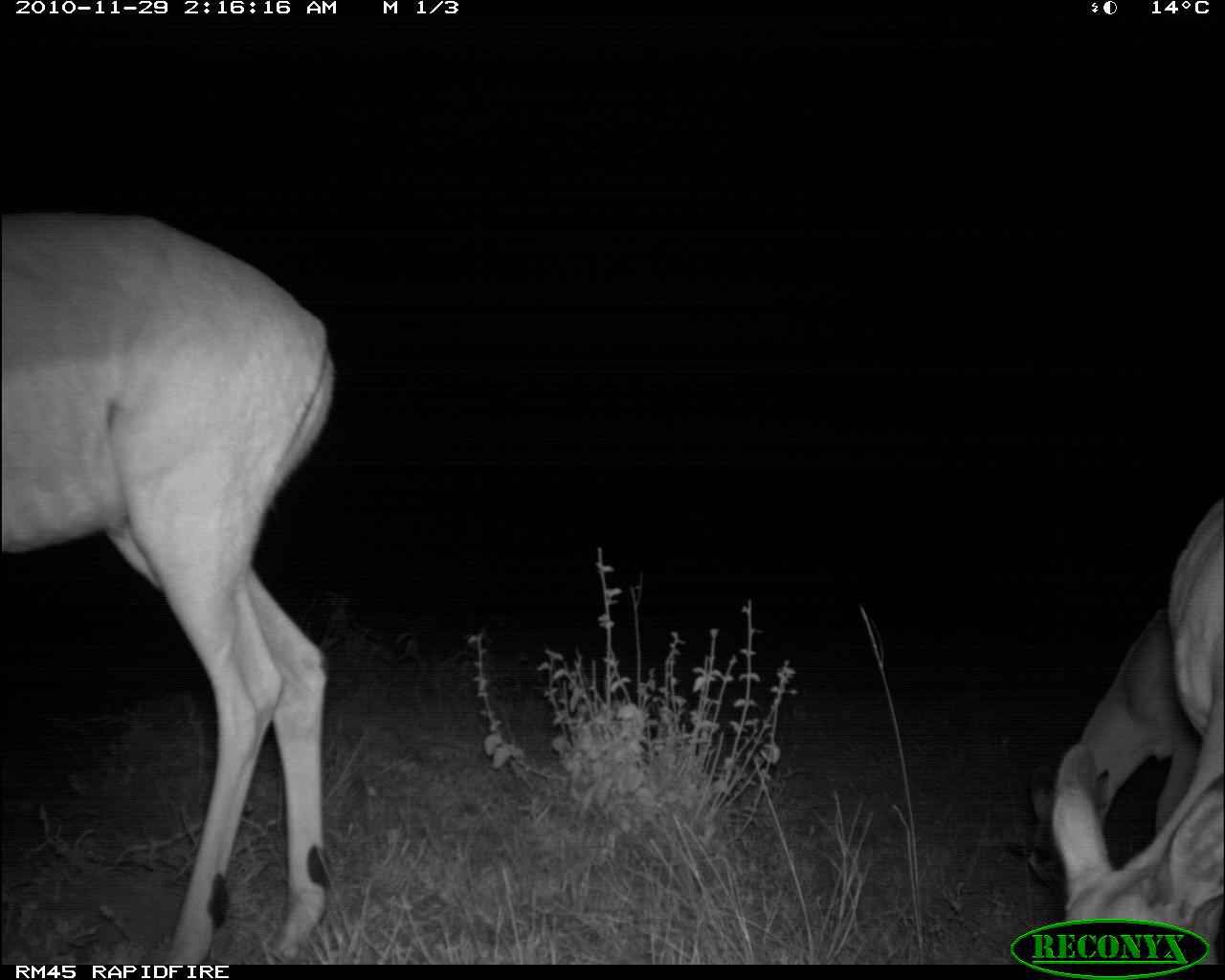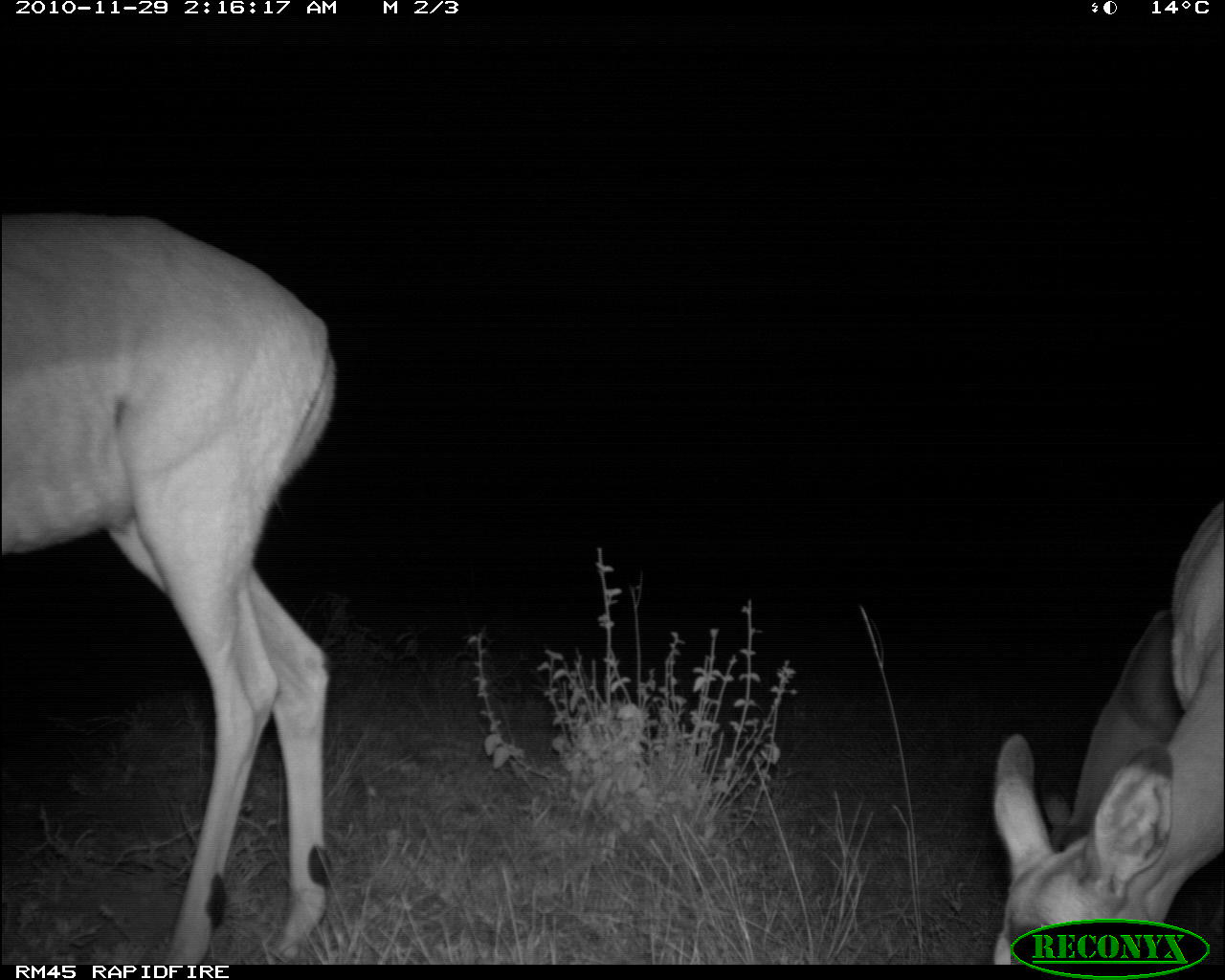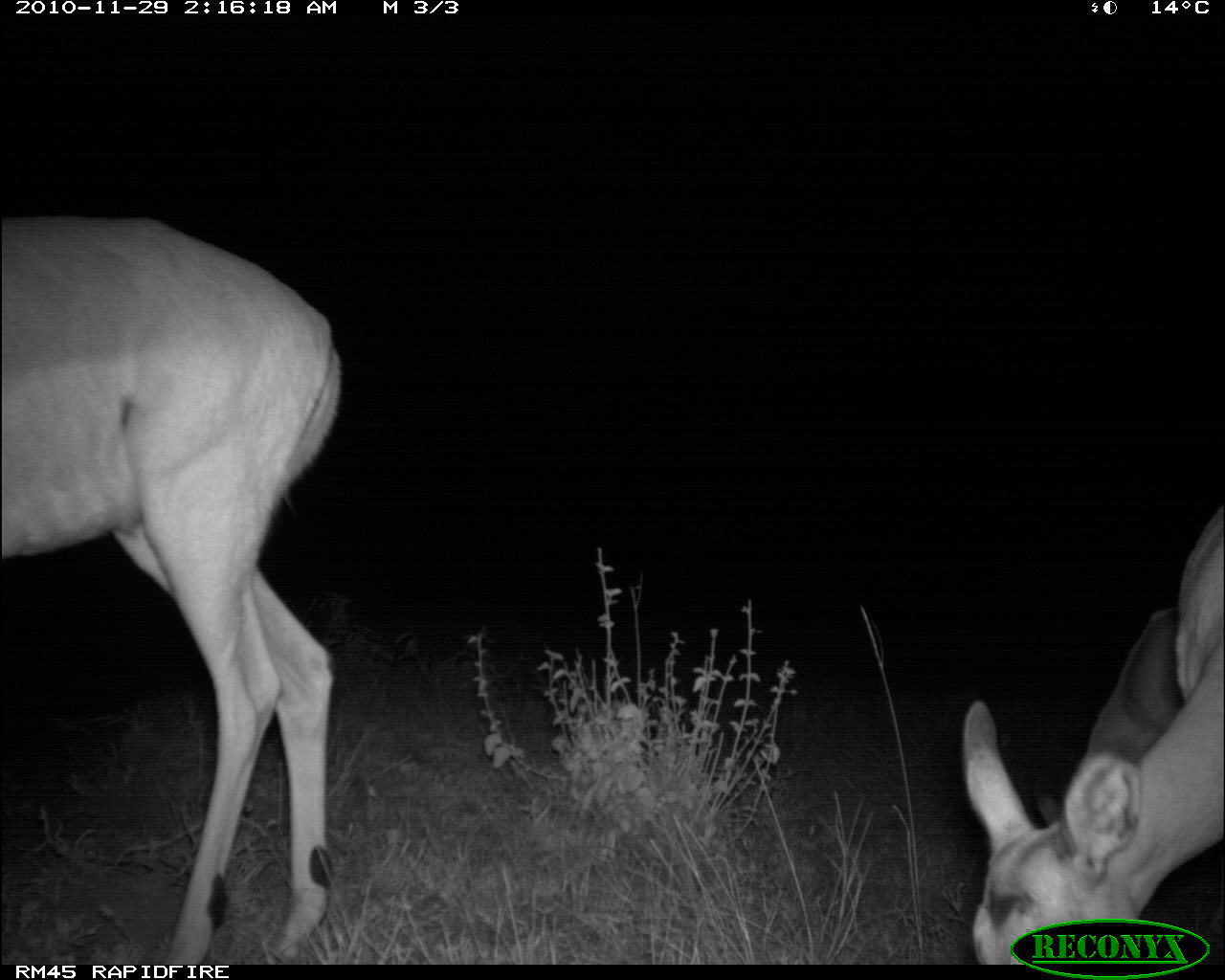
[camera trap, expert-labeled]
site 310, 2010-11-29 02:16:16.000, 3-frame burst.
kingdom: Animalia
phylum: Chordata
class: Mammalia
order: Artiodactyla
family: Bovidae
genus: Aepyceros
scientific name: Aepyceros melampus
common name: impala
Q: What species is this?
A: Aepyceros melampus (impala).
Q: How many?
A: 3.